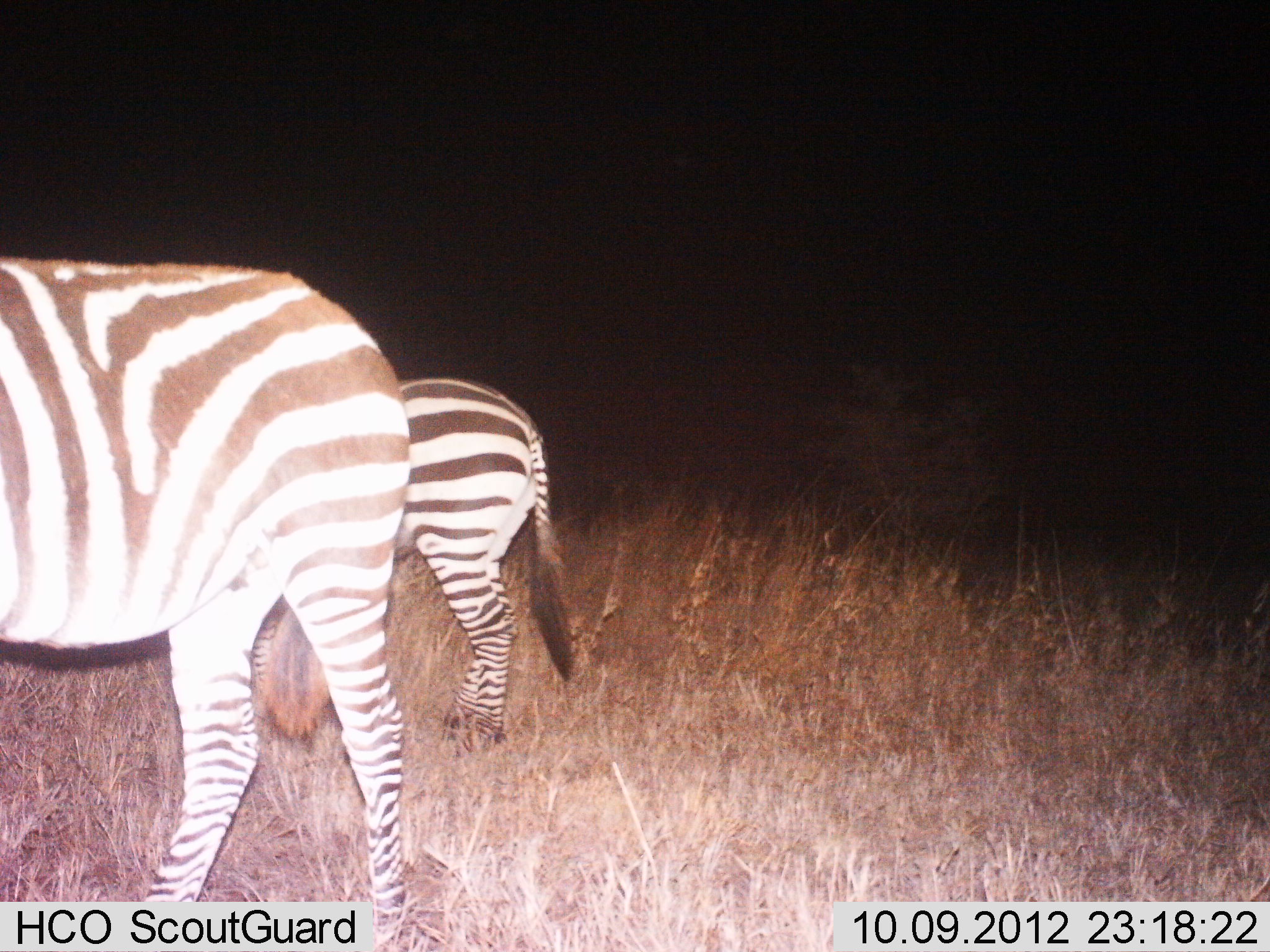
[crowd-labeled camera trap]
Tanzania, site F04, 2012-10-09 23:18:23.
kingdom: Animalia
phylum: Chordata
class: Mammalia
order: Perissodactyla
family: Equidae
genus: Equus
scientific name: Equus quagga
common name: plains zebra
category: zebra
Zebra (plains zebra) (Equus quagga), count 2. Behavior (volunteer vote fractions): standing 90%, resting 0%, moving 0%, interacting 0%. Young present (vote fraction): 10%. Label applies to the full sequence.